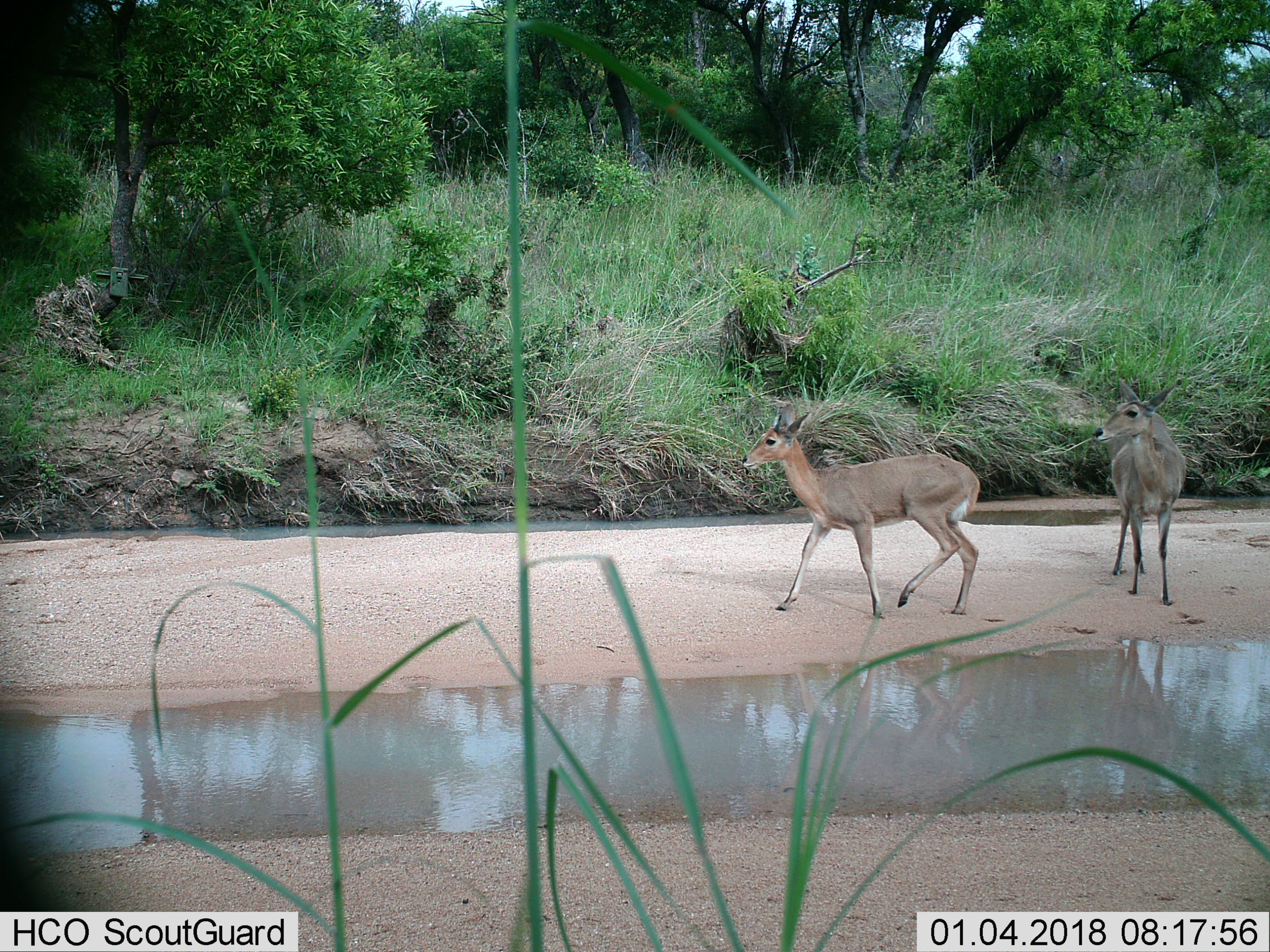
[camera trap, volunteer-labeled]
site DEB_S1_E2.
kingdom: Animalia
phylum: Chordata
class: Mammalia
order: Artiodactyla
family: Bovidae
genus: Sylvicapra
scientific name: Sylvicapra grimmia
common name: common duiker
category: duikercommongrey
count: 2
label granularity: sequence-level